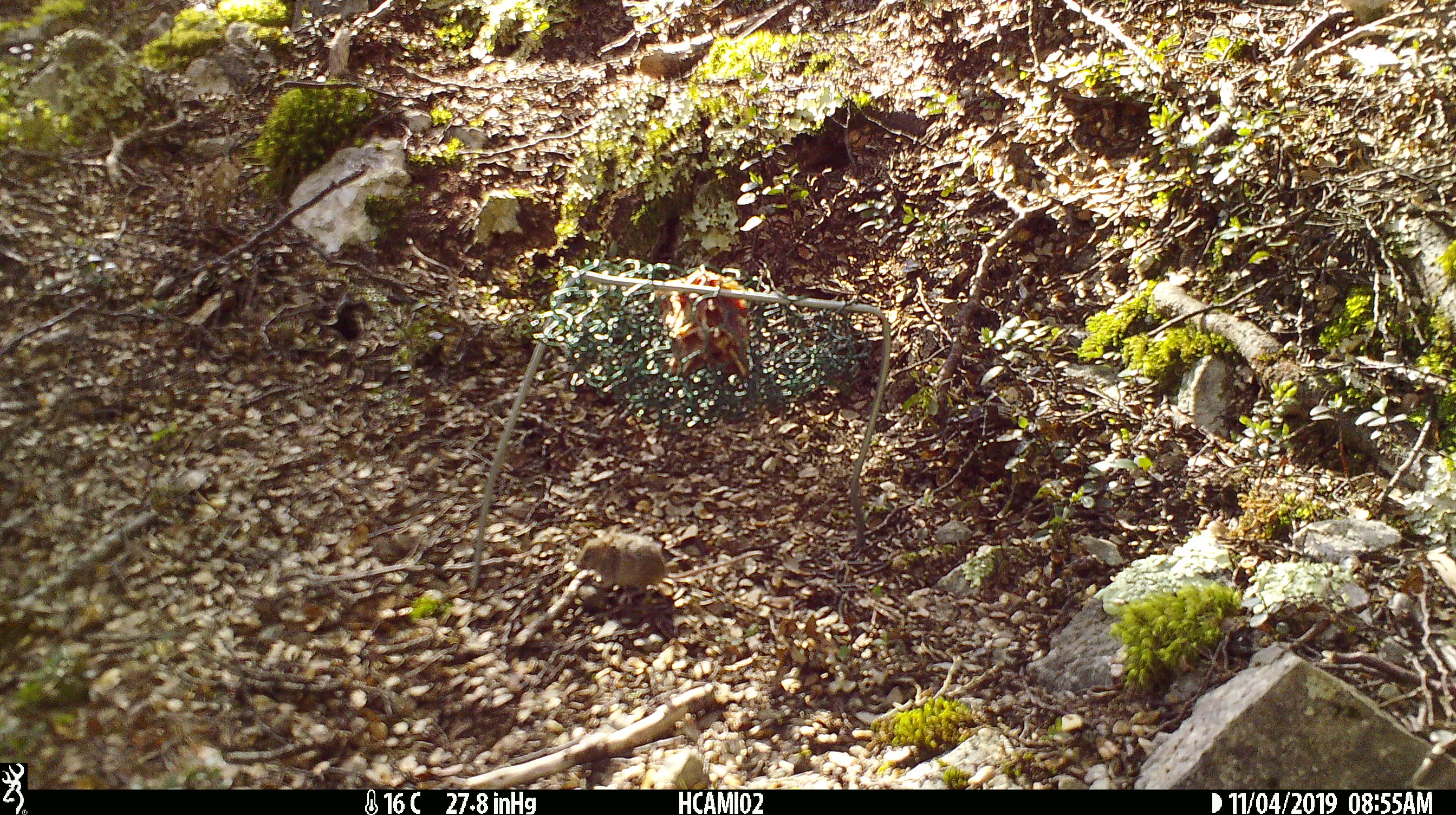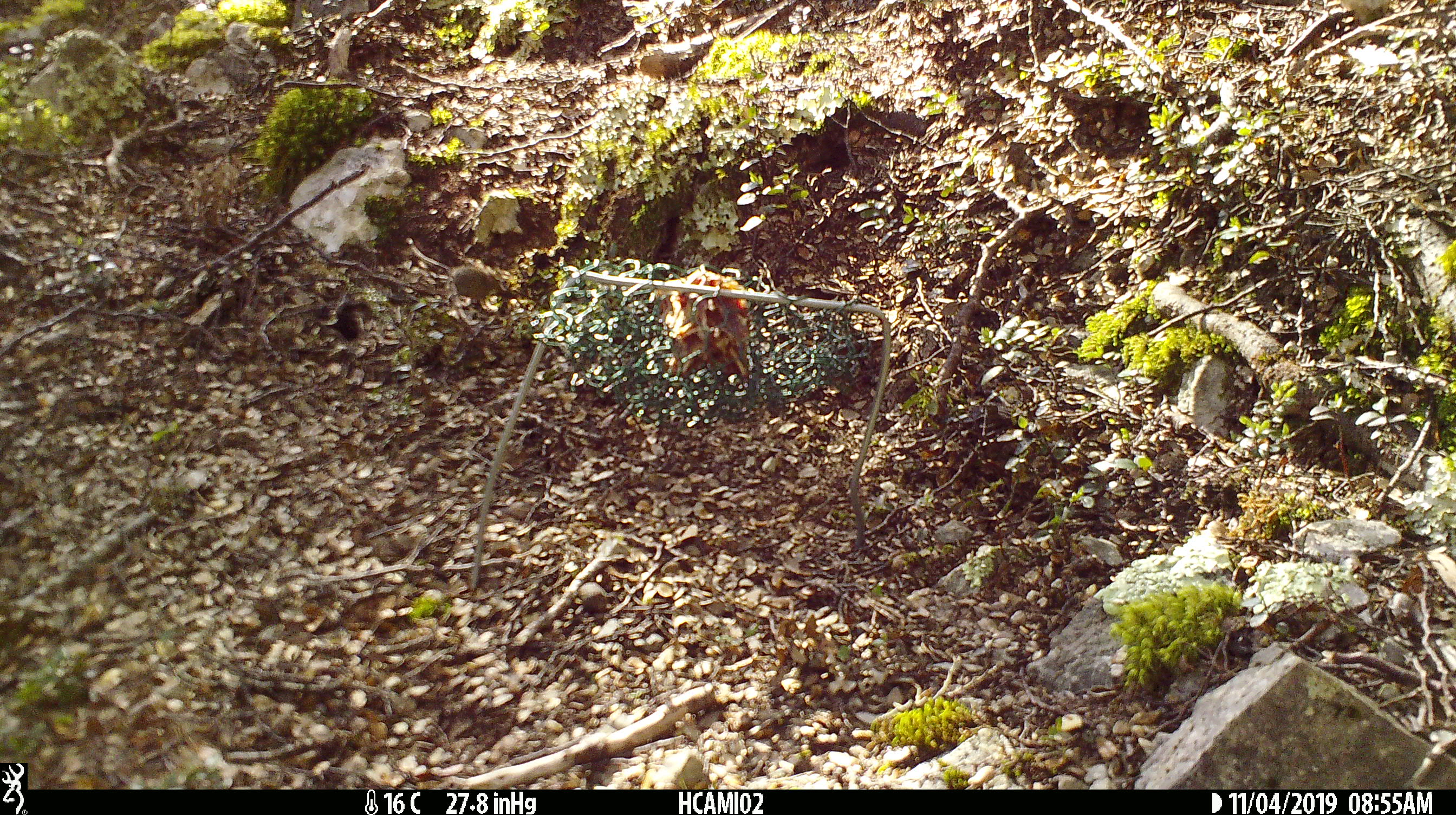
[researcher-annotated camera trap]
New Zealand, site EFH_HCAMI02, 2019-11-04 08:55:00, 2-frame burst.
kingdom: Animalia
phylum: Chordata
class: Mammalia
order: Rodentia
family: Muridae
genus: Mus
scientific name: Mus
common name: mouse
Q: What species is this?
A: Mouse (Mus).